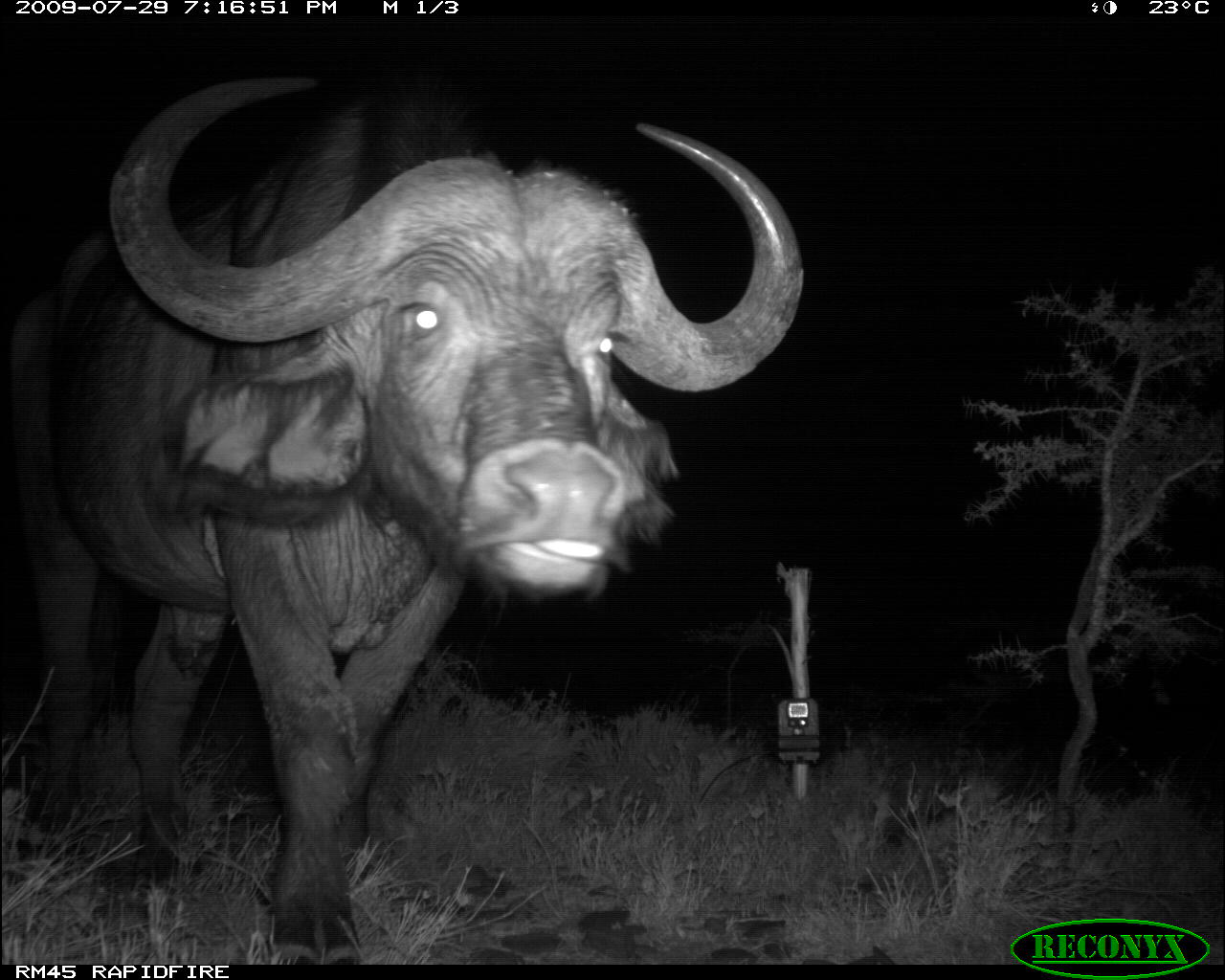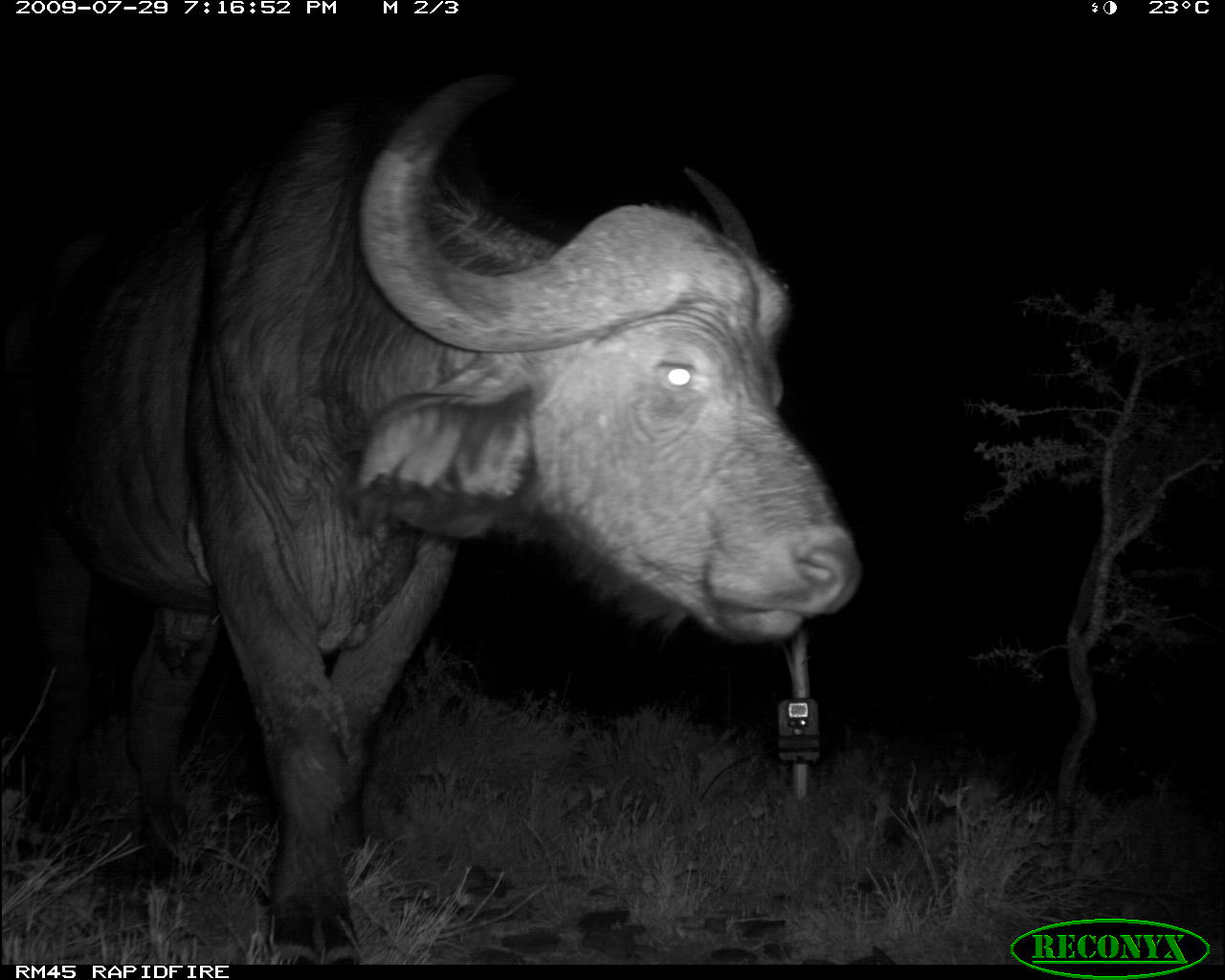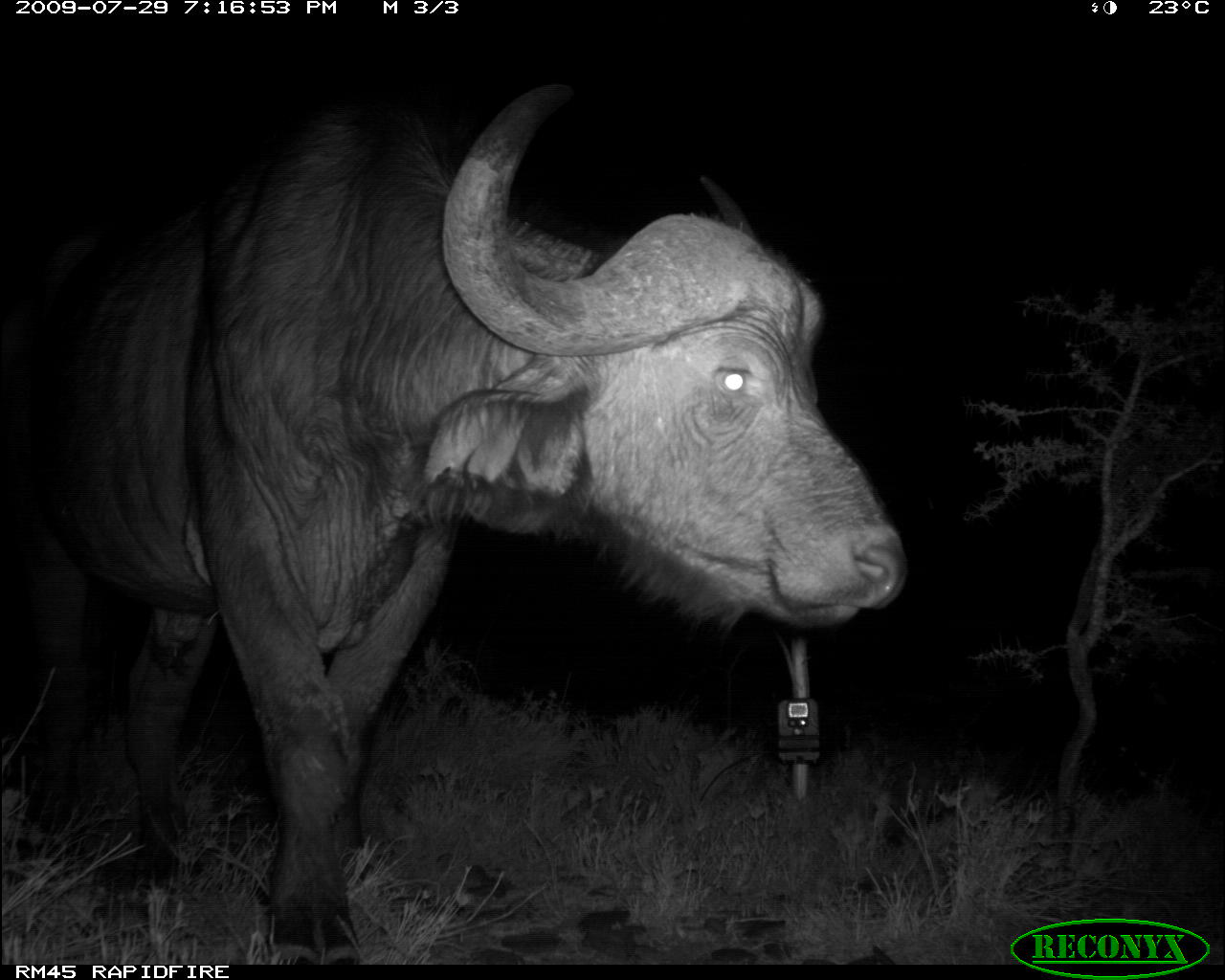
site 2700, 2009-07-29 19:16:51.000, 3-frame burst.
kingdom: Animalia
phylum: Chordata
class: Mammalia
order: Artiodactyla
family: Bovidae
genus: Syncerus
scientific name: Syncerus caffer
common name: african buffalo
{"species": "Syncerus caffer (african buffalo)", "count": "1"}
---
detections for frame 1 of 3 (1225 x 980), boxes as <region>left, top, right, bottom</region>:
syncerus caffer: <region>1, 66, 805, 963</region>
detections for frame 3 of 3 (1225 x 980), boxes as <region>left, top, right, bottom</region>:
syncerus caffer: <region>0, 74, 906, 958</region>